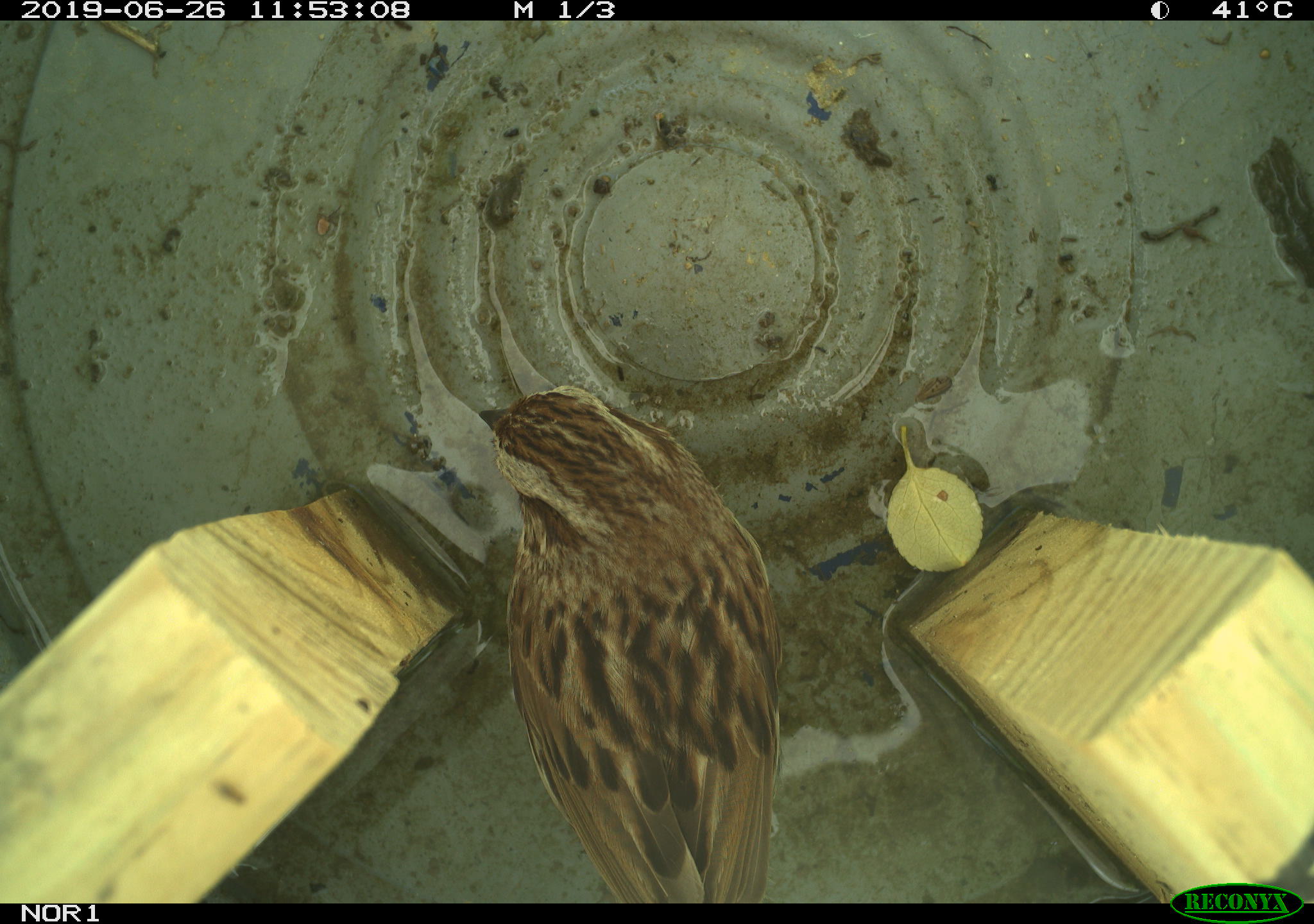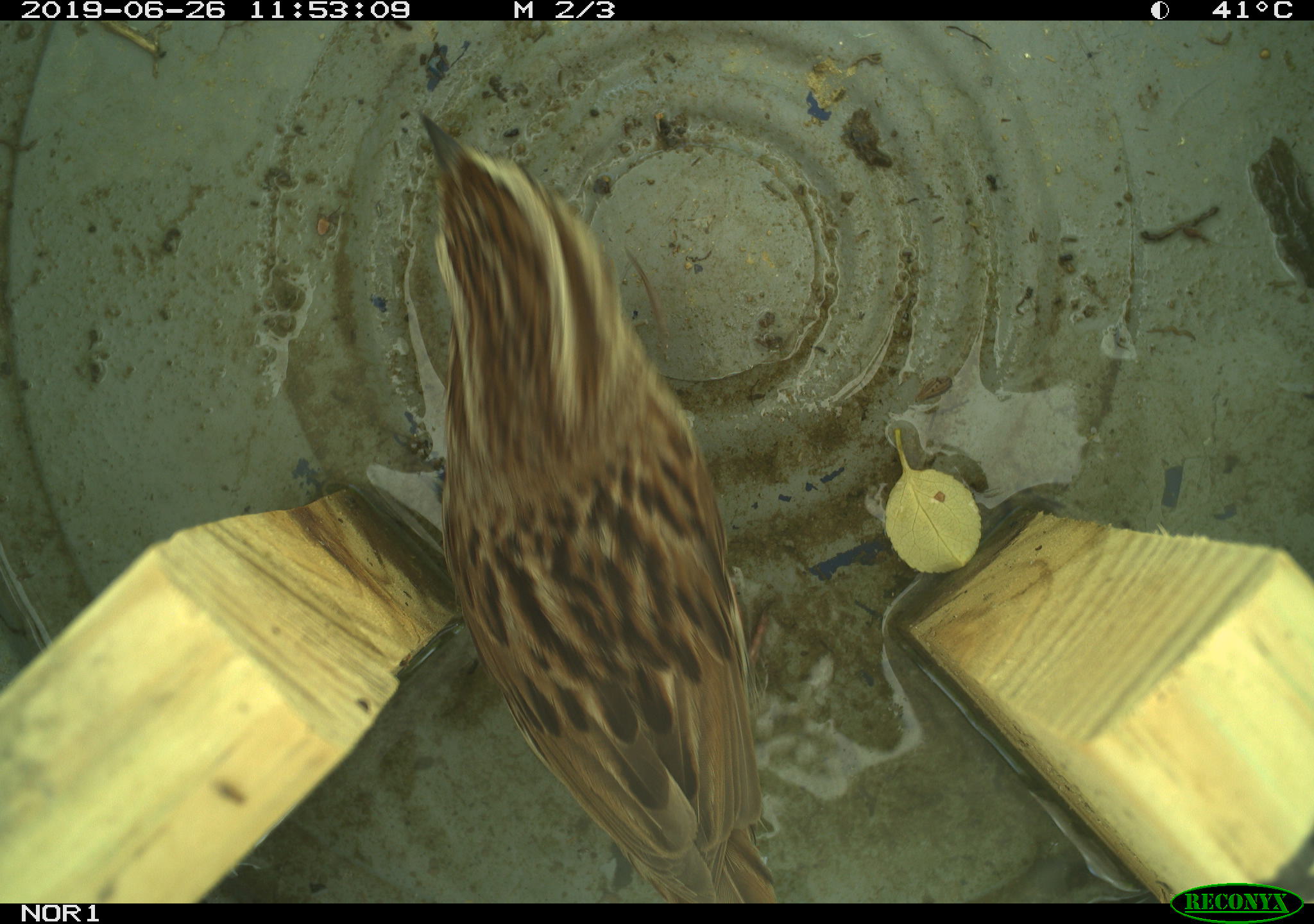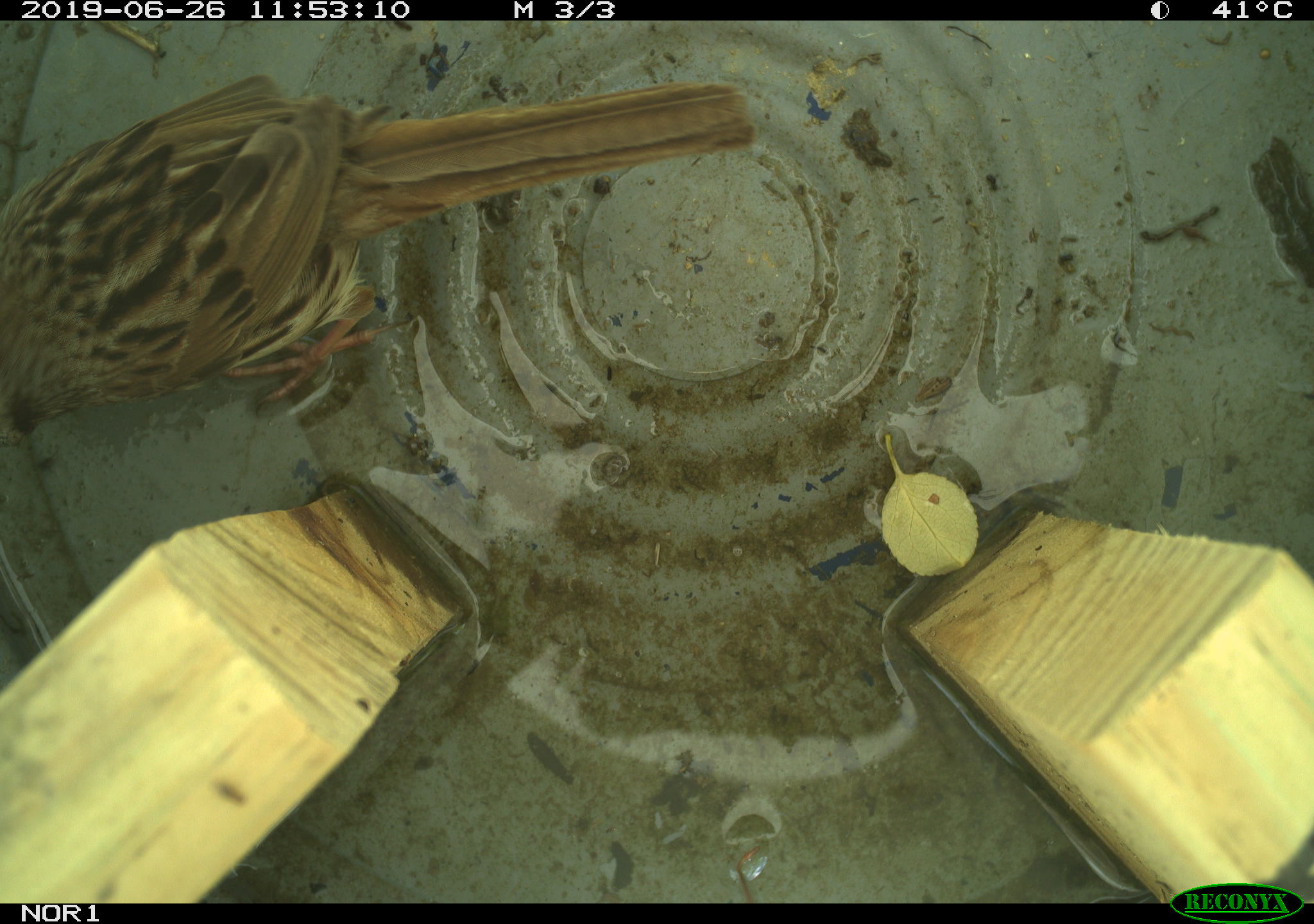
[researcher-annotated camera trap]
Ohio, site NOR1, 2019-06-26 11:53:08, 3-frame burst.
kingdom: Animalia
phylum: Chordata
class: Aves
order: Passeriformes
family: Passerellidae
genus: Melospiza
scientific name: Melospiza melodia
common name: song sparrow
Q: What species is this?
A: Song sparrow (Melospiza melodia).